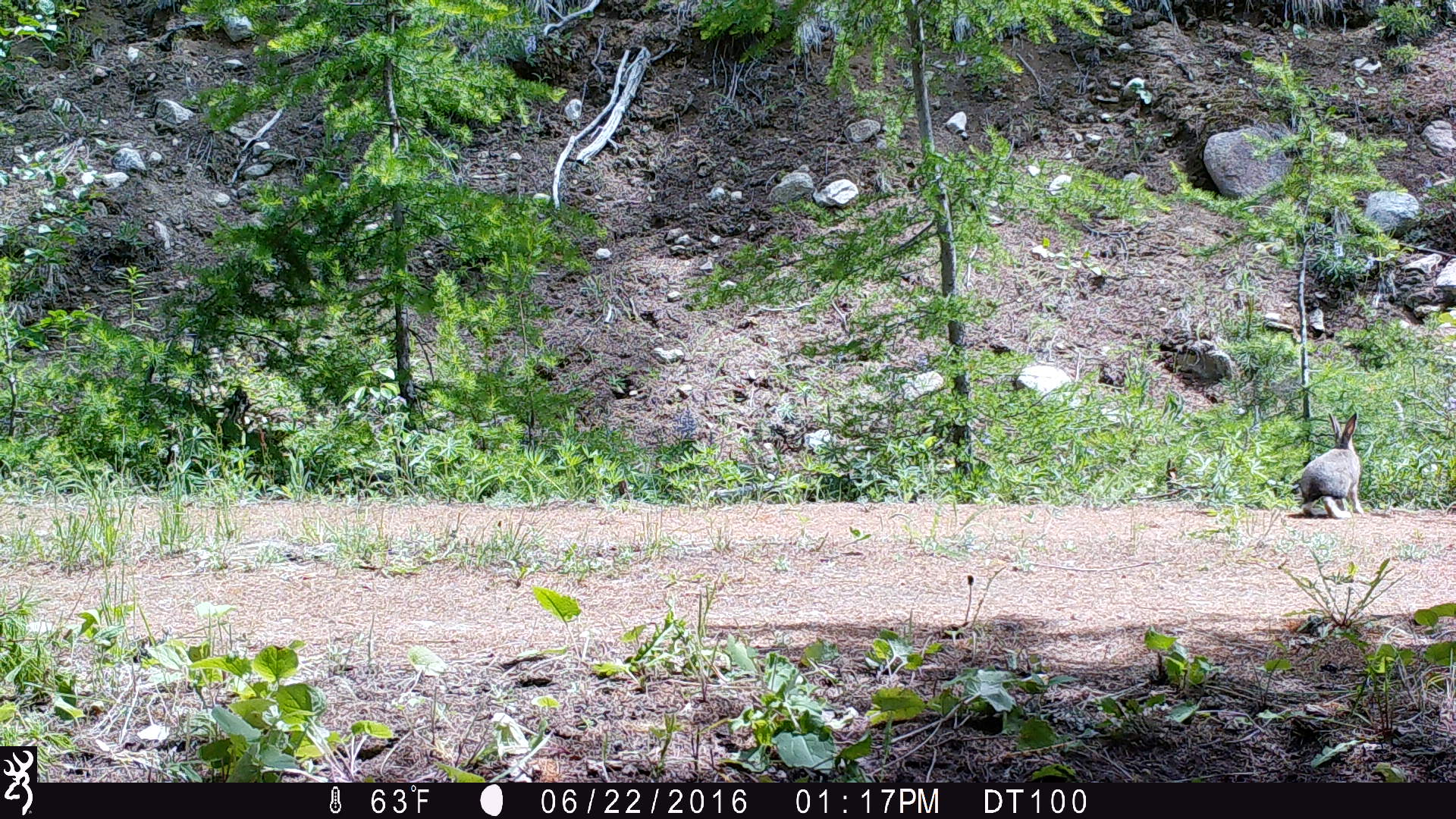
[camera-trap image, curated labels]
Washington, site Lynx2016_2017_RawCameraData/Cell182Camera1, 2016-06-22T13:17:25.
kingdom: Animalia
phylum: Chordata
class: Mammalia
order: Lagomorpha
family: Leporidae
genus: Lepus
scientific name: Lepus americanus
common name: snowshoe hare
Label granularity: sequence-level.